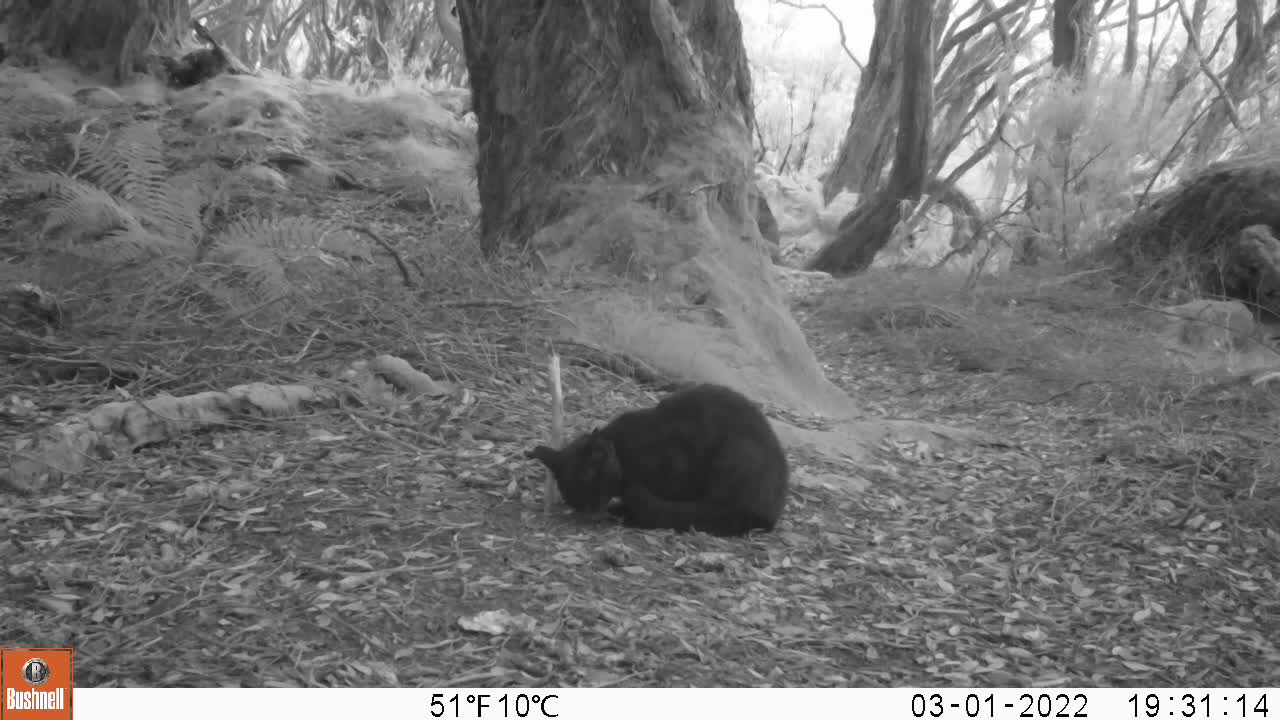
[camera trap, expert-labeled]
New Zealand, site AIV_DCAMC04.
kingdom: Animalia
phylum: Chordata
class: Mammalia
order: Carnivora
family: Felidae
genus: Felis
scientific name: Felis catus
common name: domestic cat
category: cat